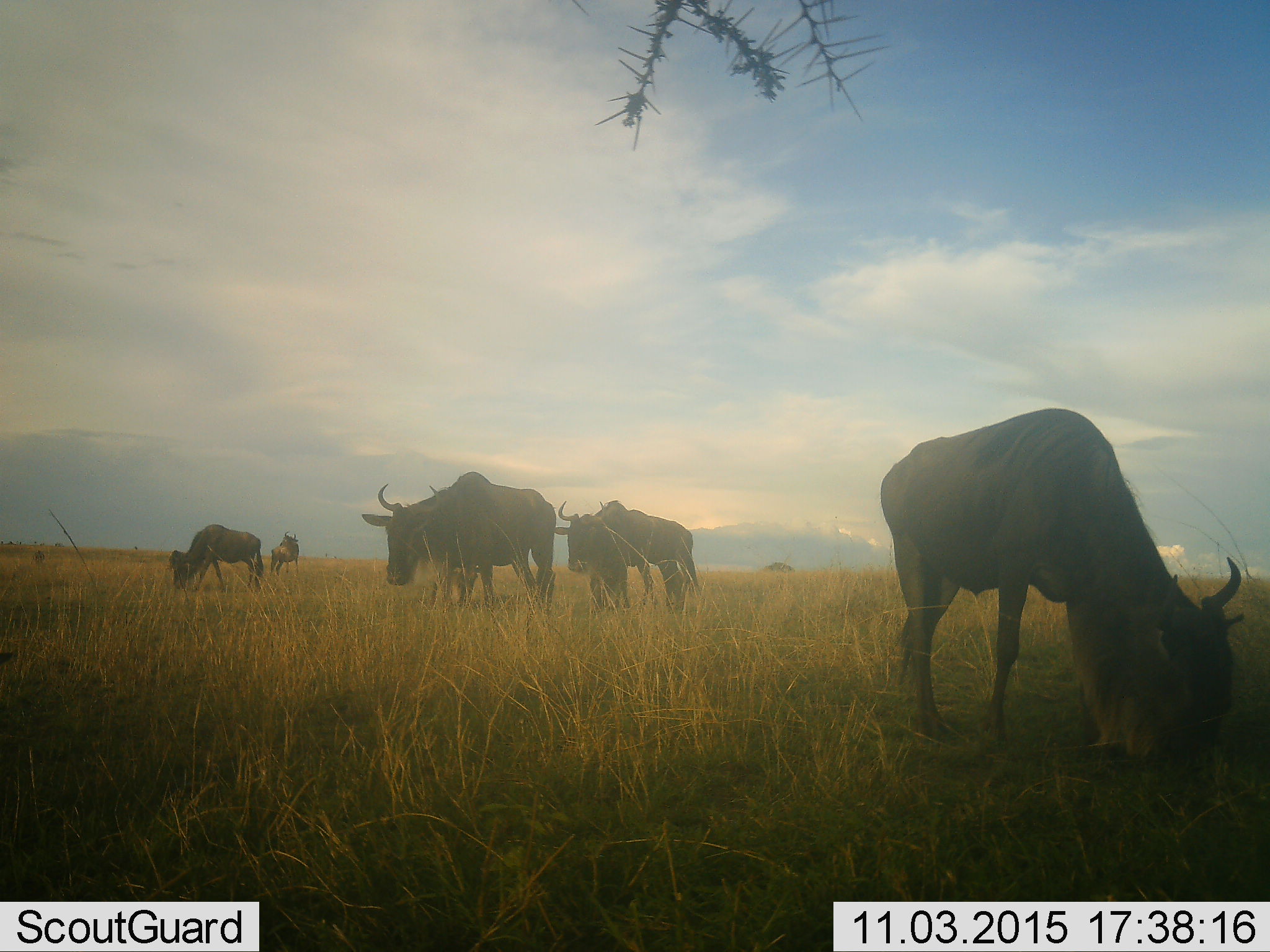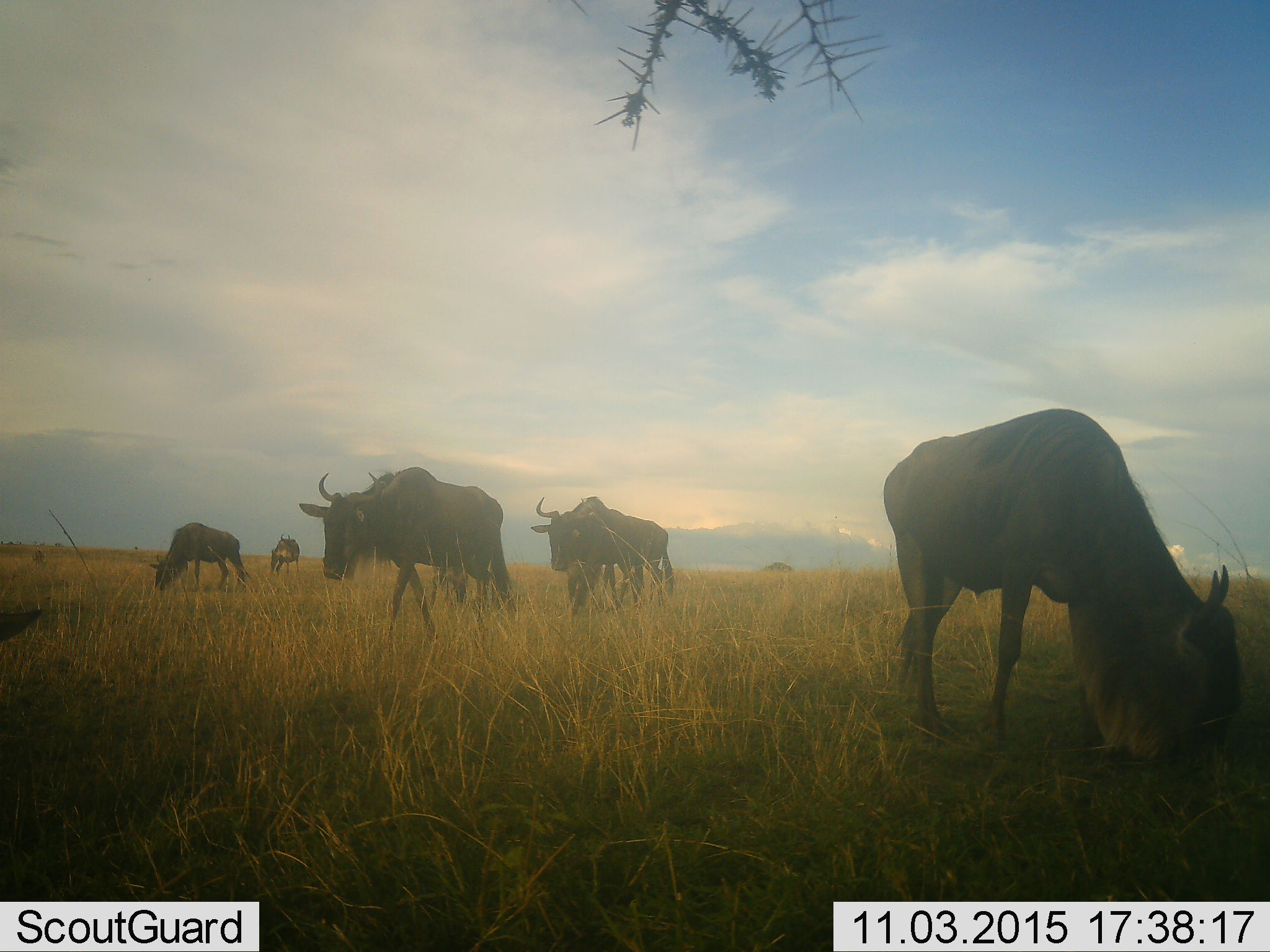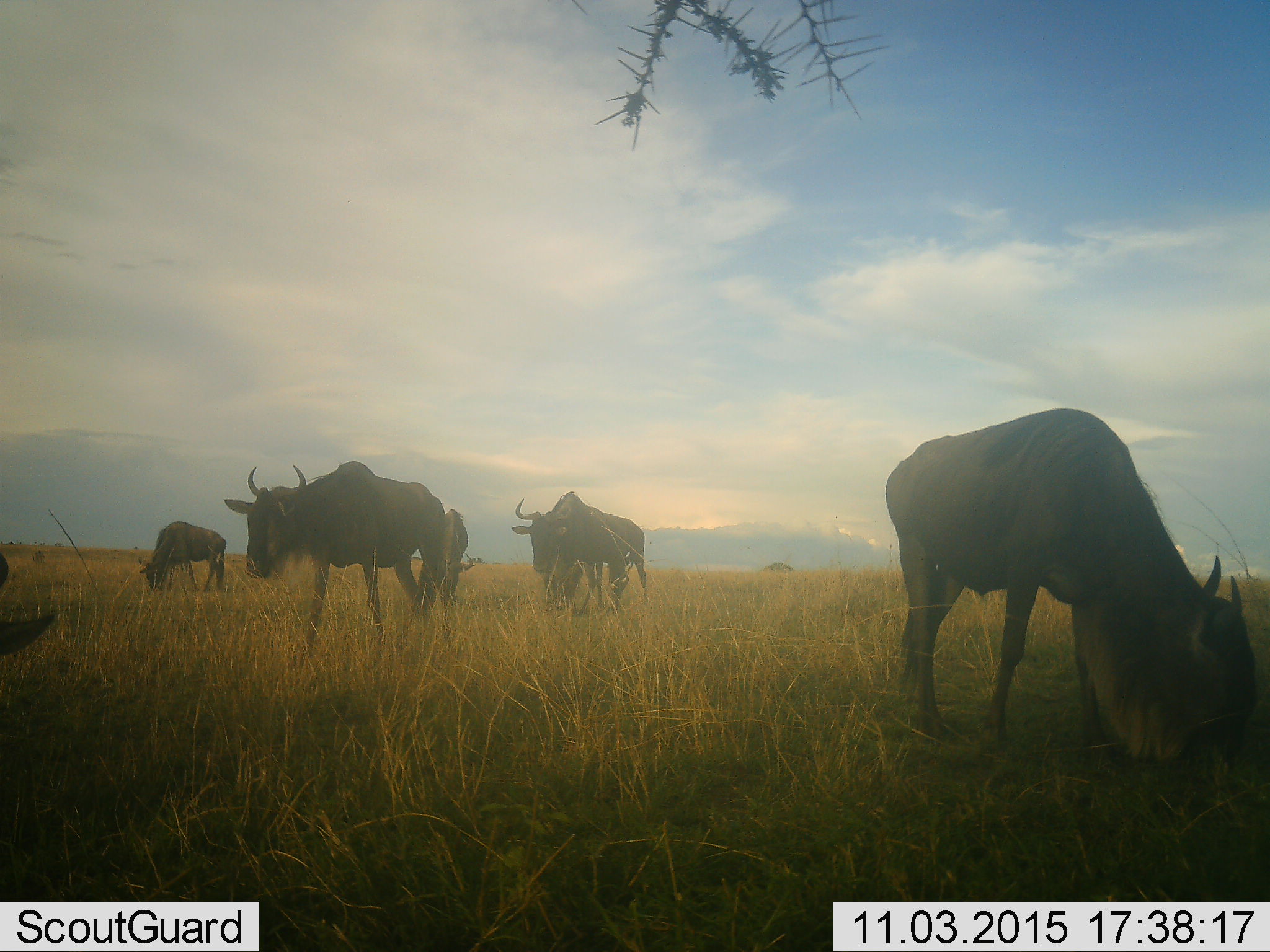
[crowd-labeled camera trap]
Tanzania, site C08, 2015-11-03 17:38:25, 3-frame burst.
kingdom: Animalia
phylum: Chordata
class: Mammalia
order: Artiodactyla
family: Bovidae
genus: Connochaetes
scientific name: Connochaetes taurinus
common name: blue wildebeest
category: wildebeest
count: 5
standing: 54%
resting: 0%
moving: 38%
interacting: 0%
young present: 8%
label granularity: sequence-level